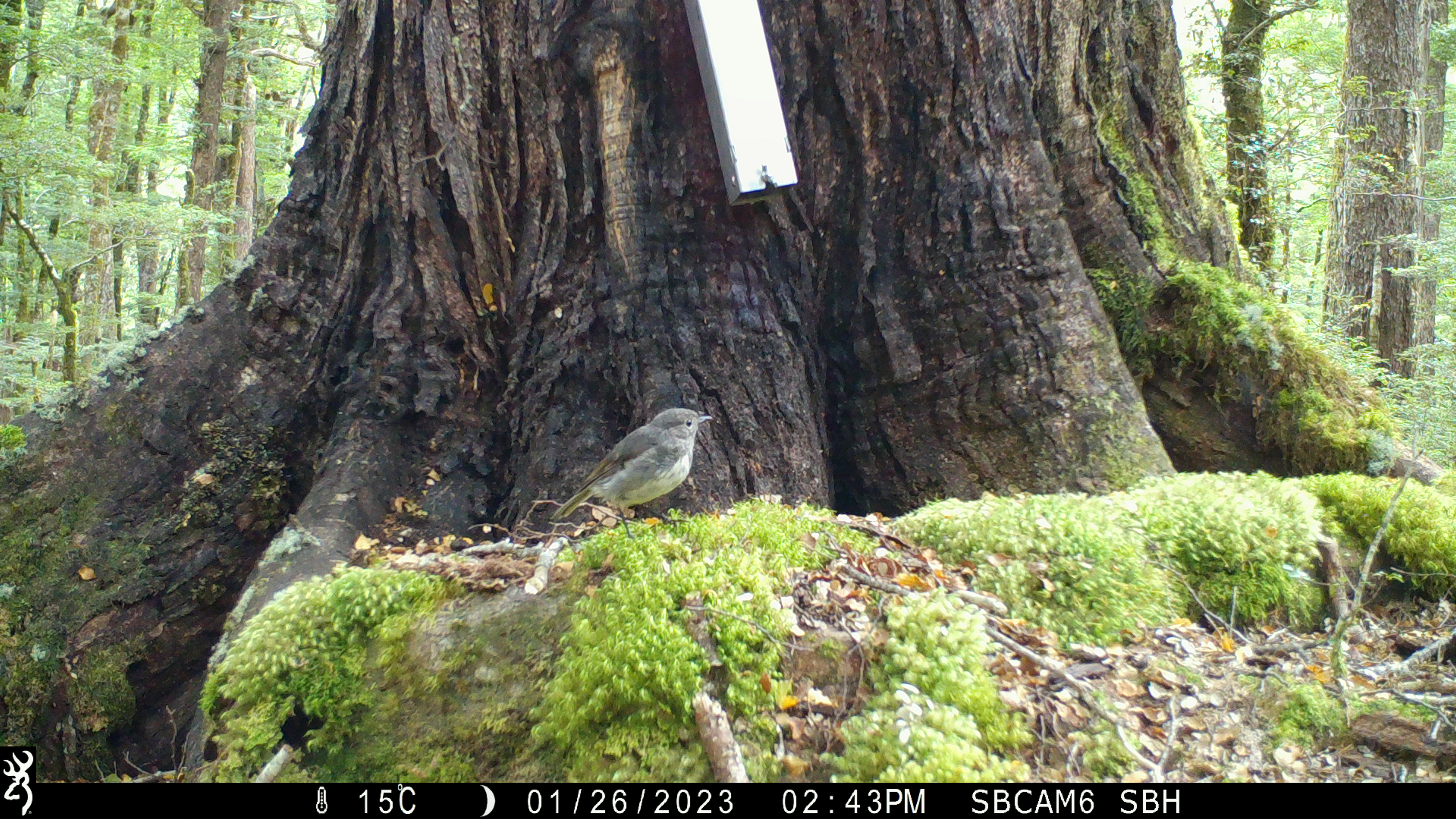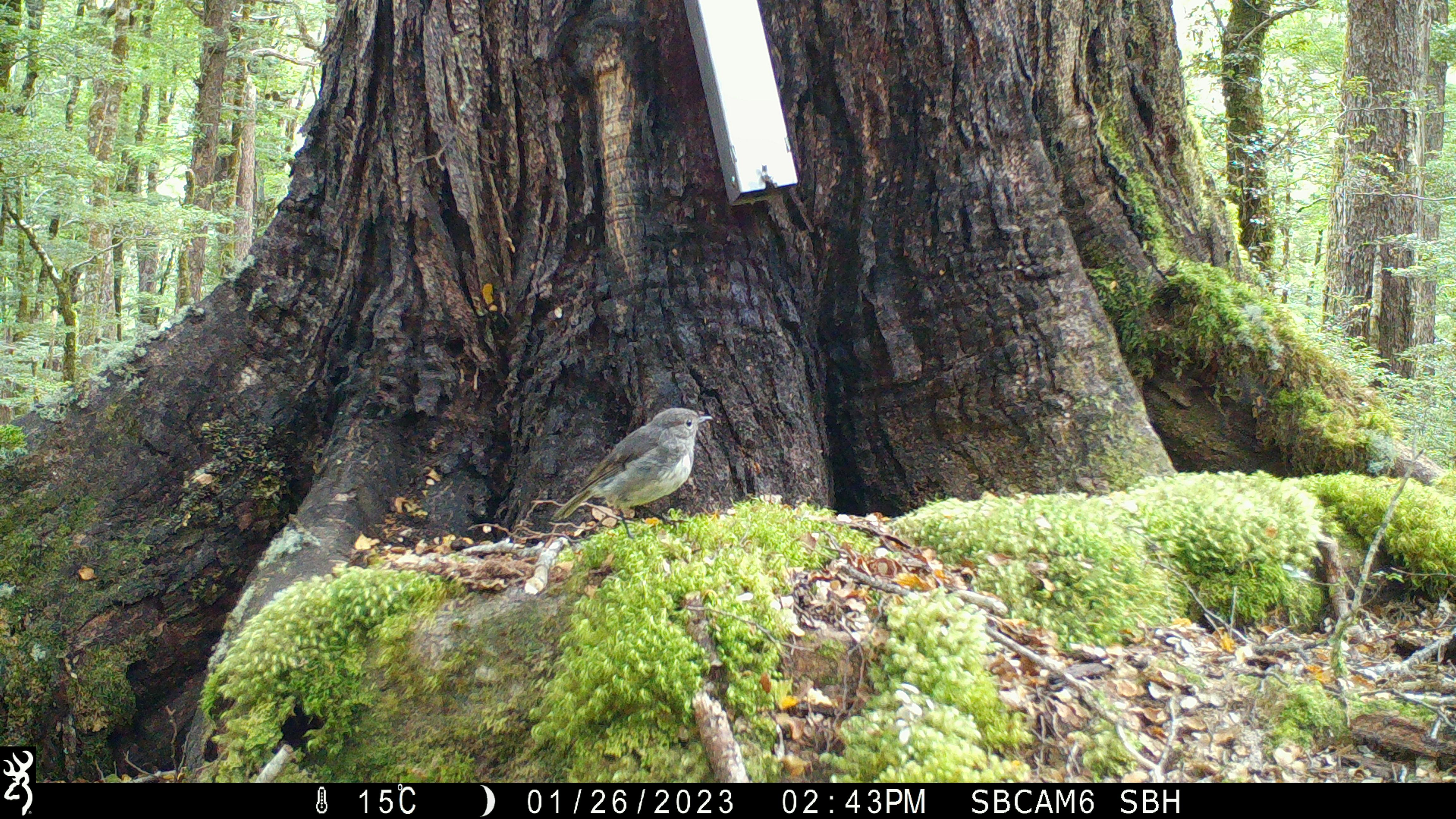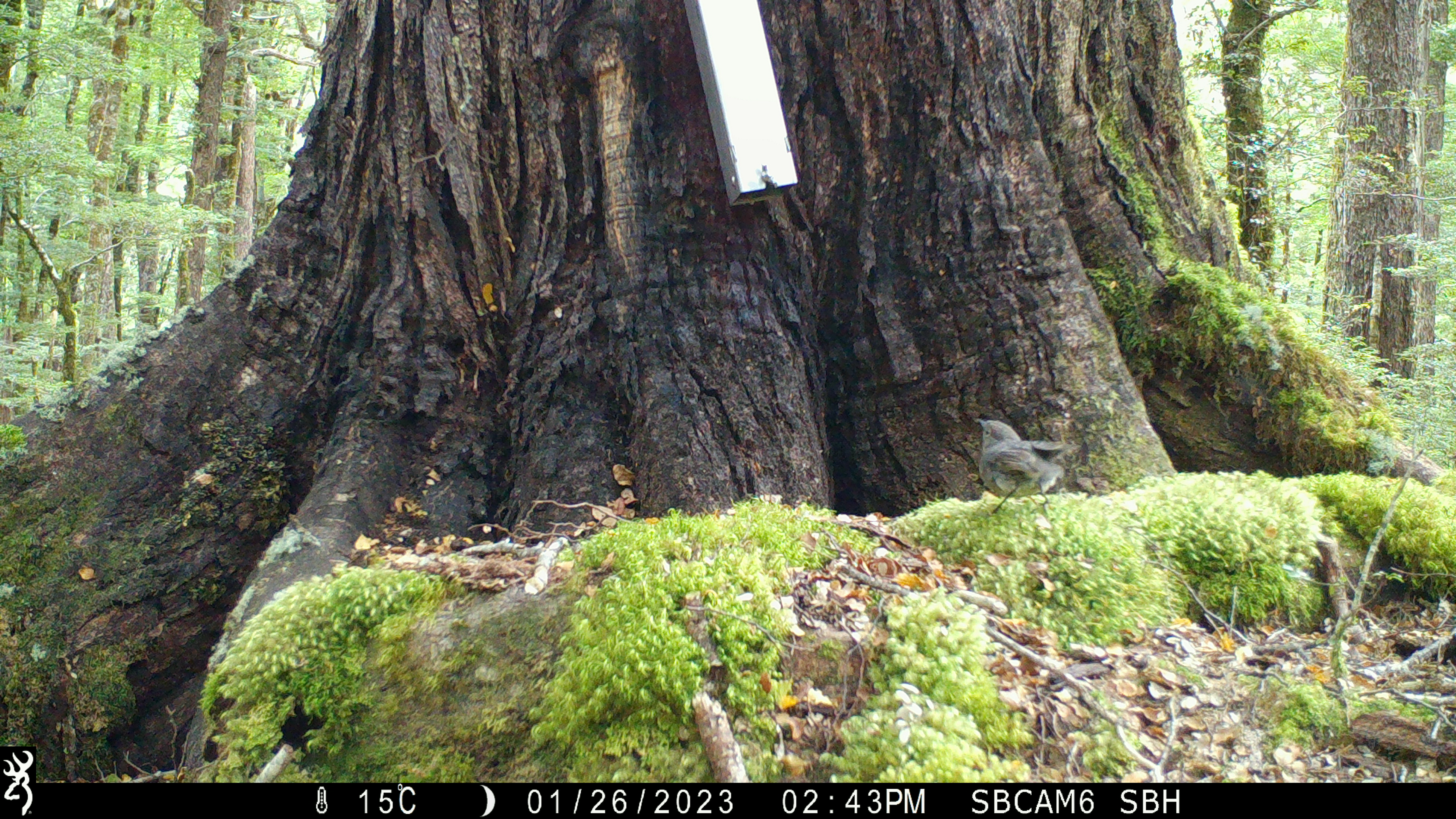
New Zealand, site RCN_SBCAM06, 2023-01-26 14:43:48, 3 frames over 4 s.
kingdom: Animalia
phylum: Chordata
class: Aves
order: Passeriformes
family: Petroicidae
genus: Petroica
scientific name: Petroica australis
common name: new zealand robin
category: robin